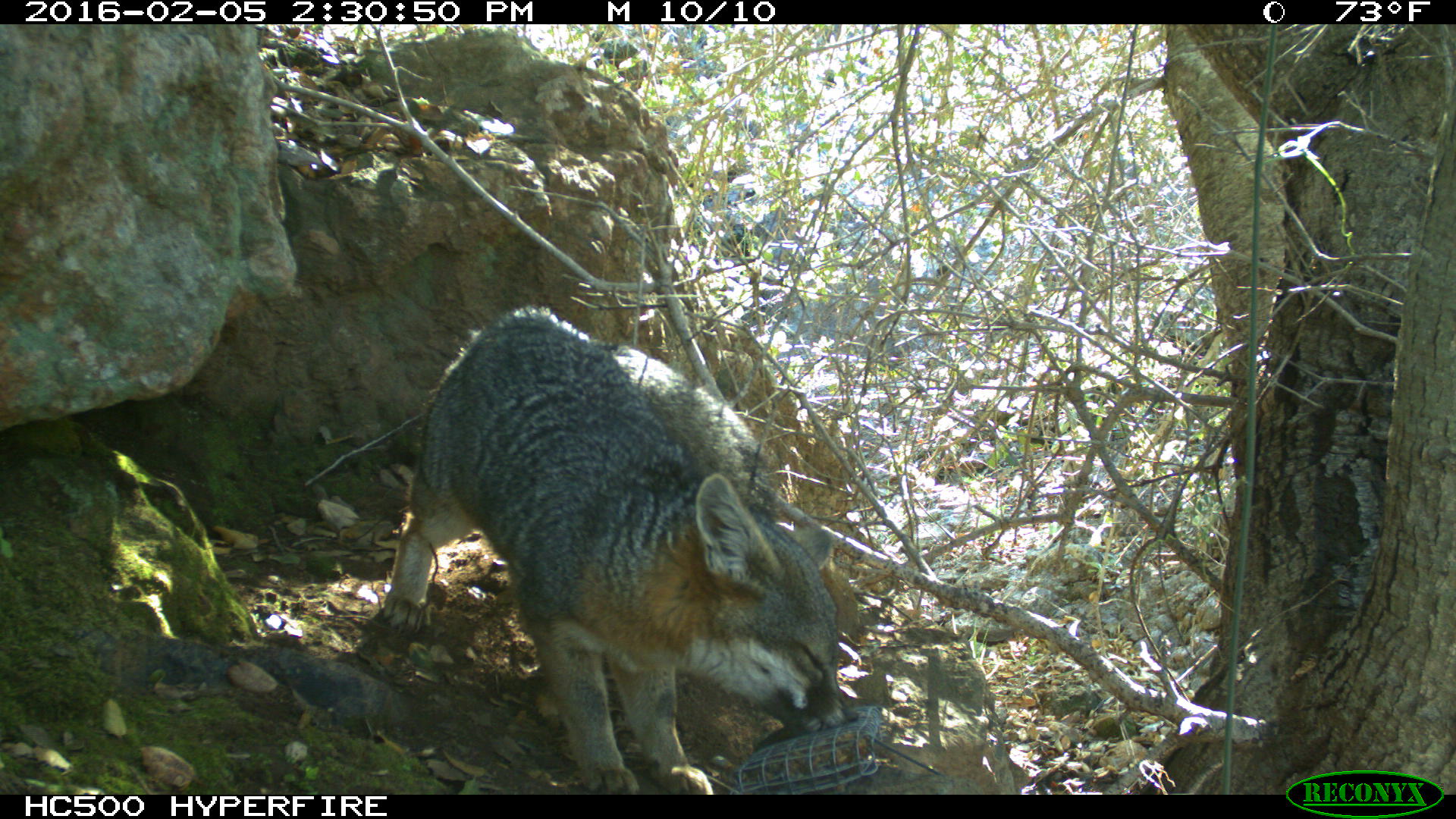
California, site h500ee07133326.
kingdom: Animalia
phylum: Chordata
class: Mammalia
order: Carnivora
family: Canidae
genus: Urocyon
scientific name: Urocyon littoralis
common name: island fox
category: fox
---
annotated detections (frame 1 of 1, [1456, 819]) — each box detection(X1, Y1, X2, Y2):
fox: detection(381, 307, 859, 795)